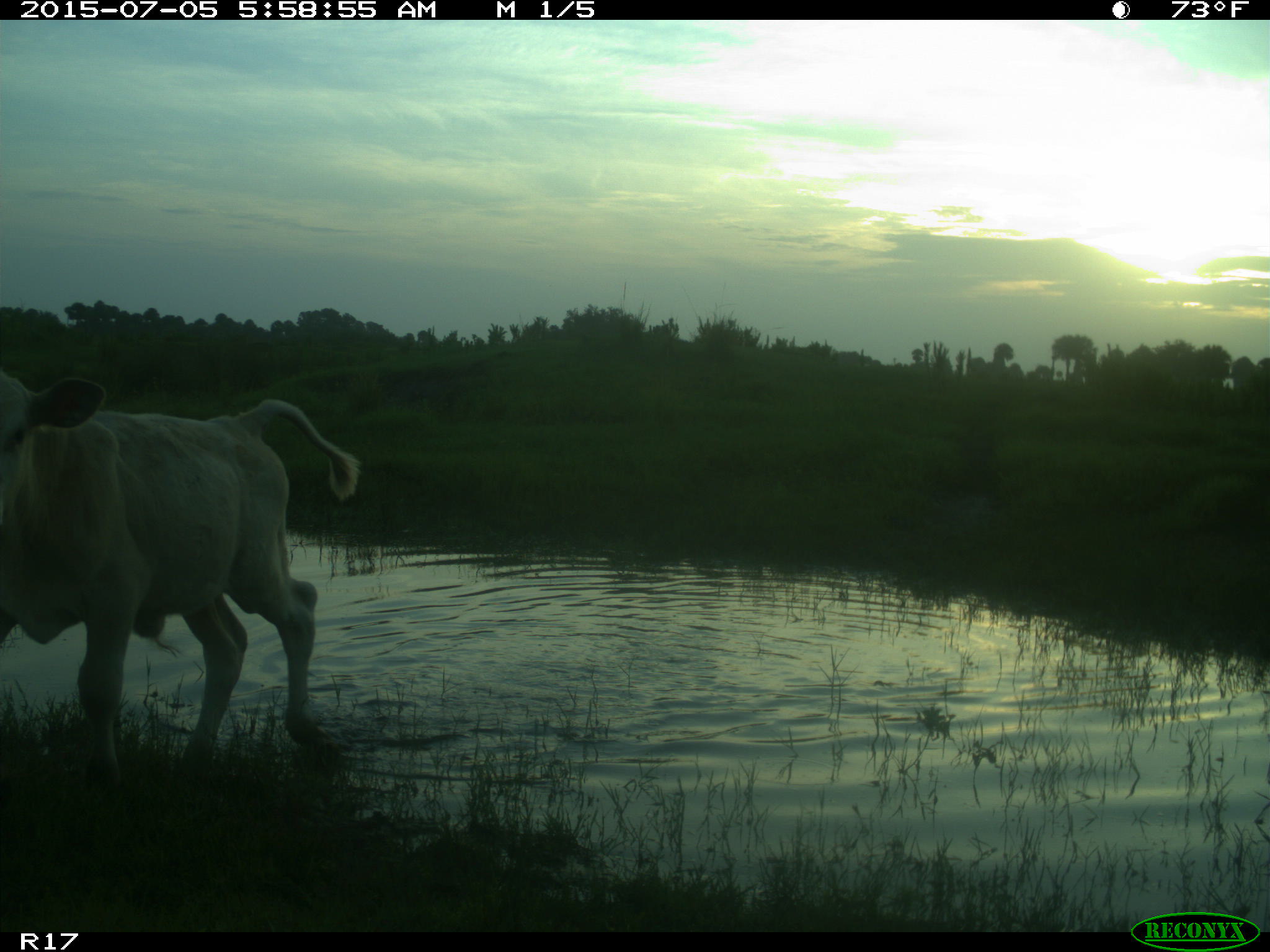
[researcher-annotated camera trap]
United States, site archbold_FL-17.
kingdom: Animalia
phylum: Chordata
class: Mammalia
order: Artiodactyla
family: Bovidae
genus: Bos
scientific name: Bos taurus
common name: domestic cow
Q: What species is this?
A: Bos taurus (domestic cow).